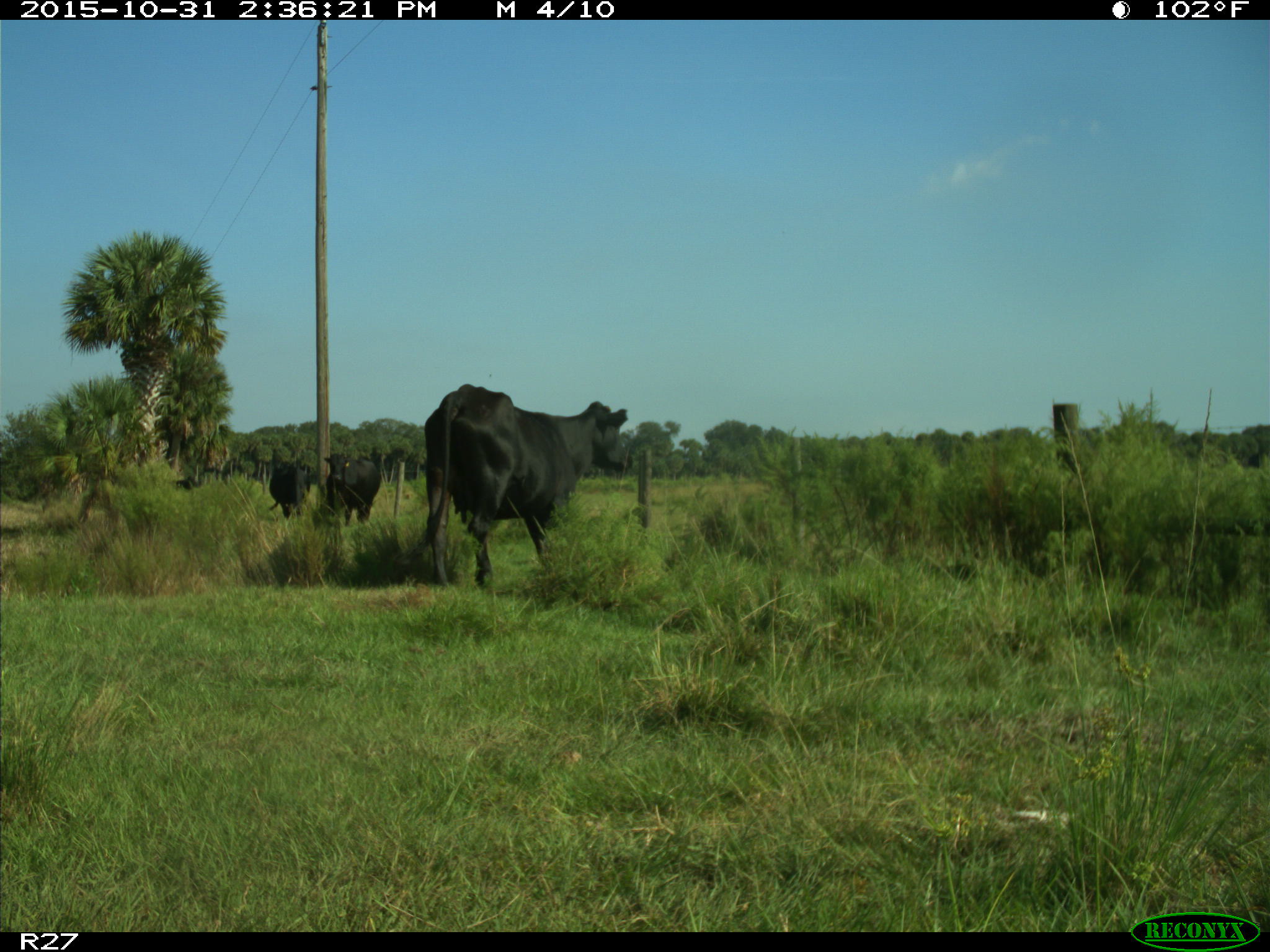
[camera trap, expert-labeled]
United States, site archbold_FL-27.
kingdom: Animalia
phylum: Chordata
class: Mammalia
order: Artiodactyla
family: Bovidae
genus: Bos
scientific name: Bos taurus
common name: domestic cow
Bos taurus (domestic cow).